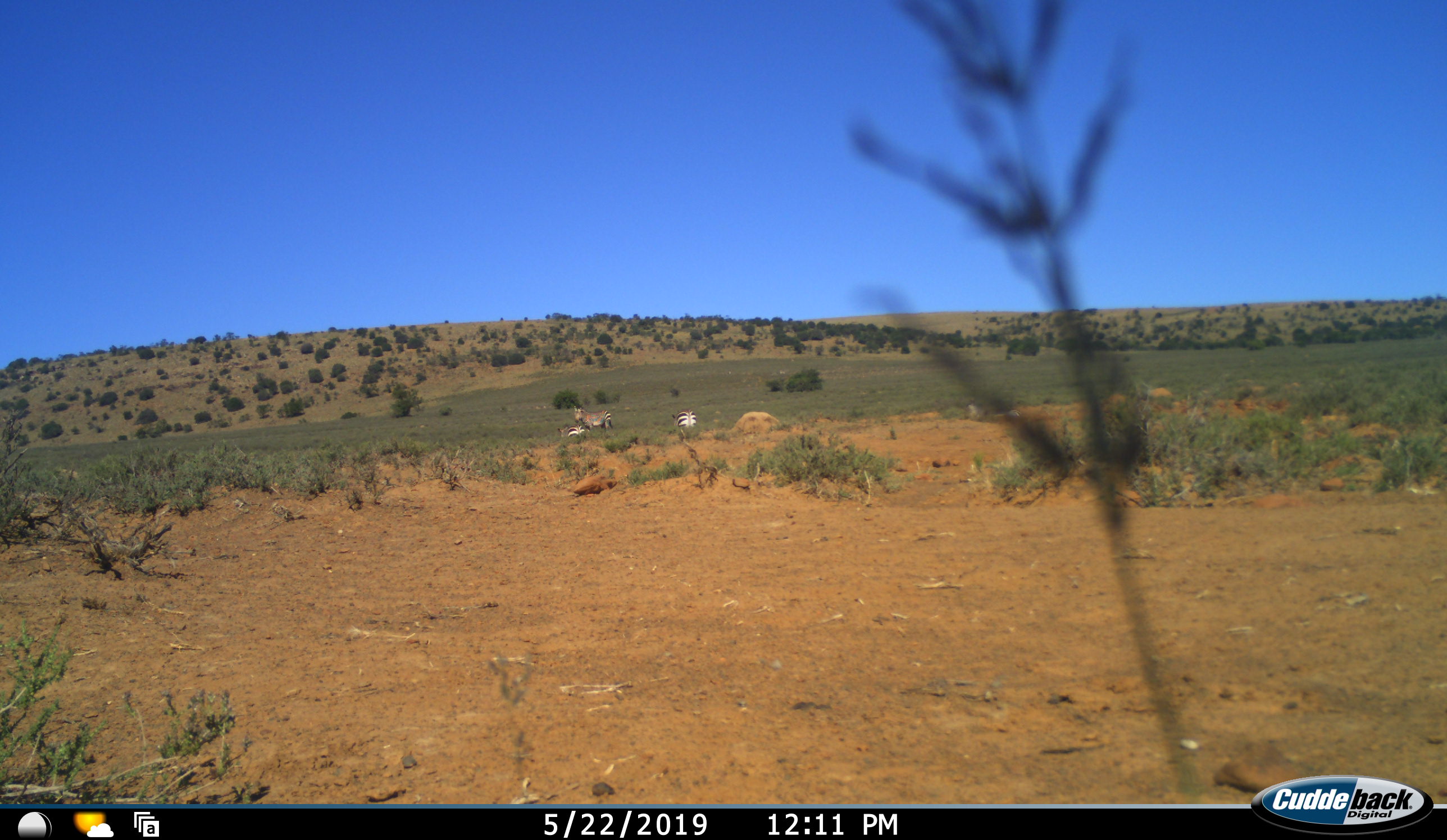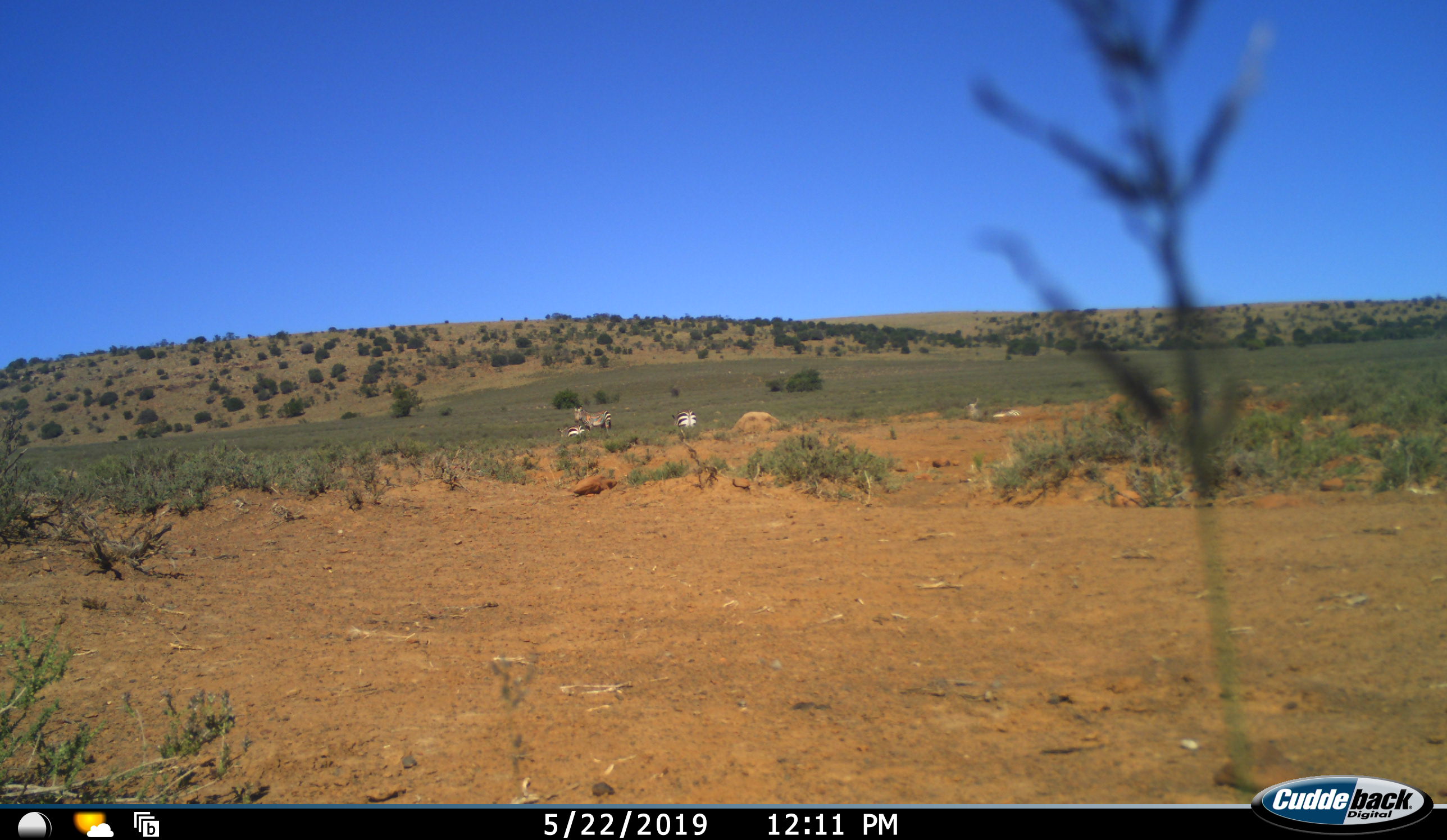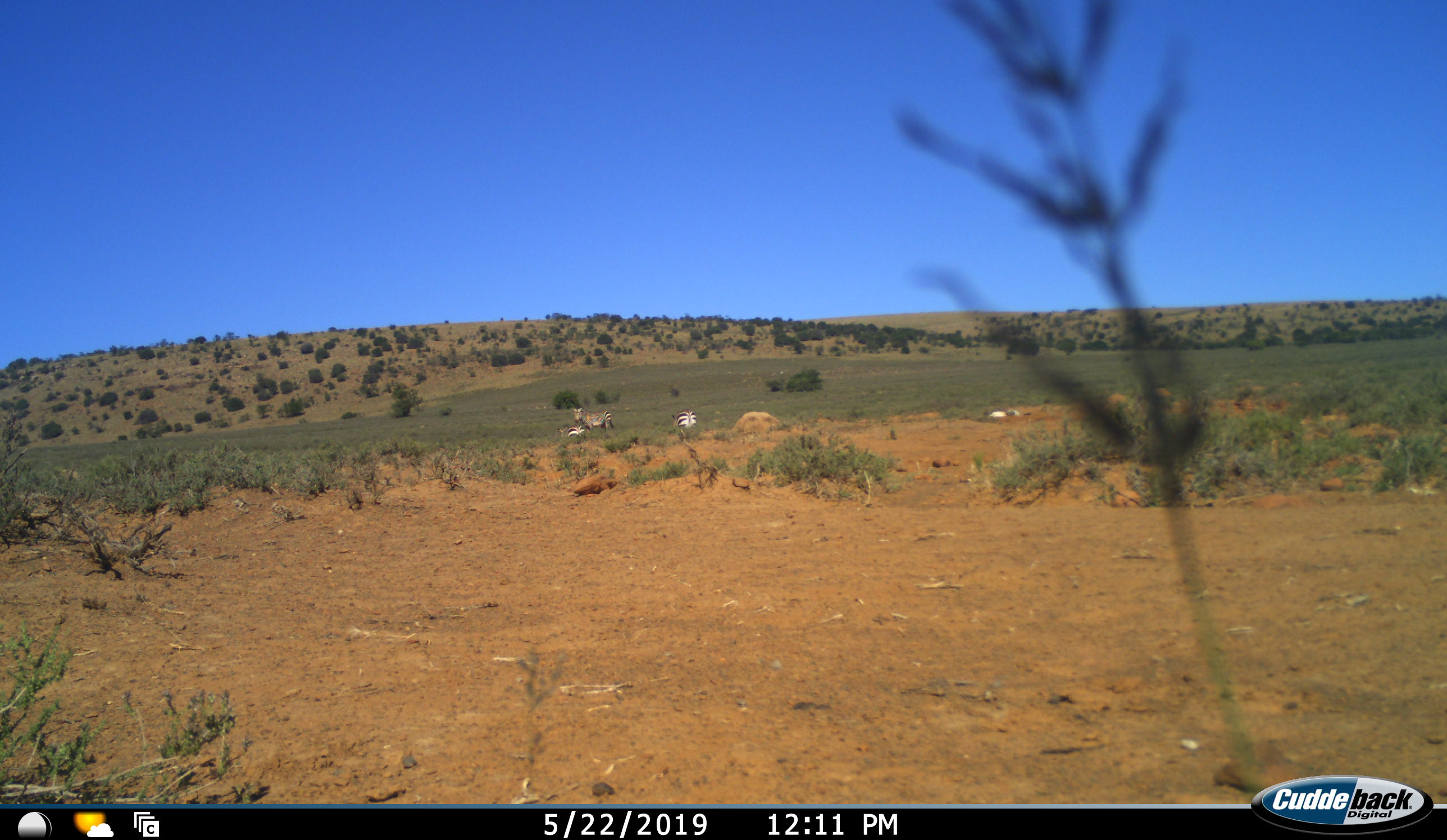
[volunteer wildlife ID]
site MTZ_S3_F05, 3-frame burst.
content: unidentified animal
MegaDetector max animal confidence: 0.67